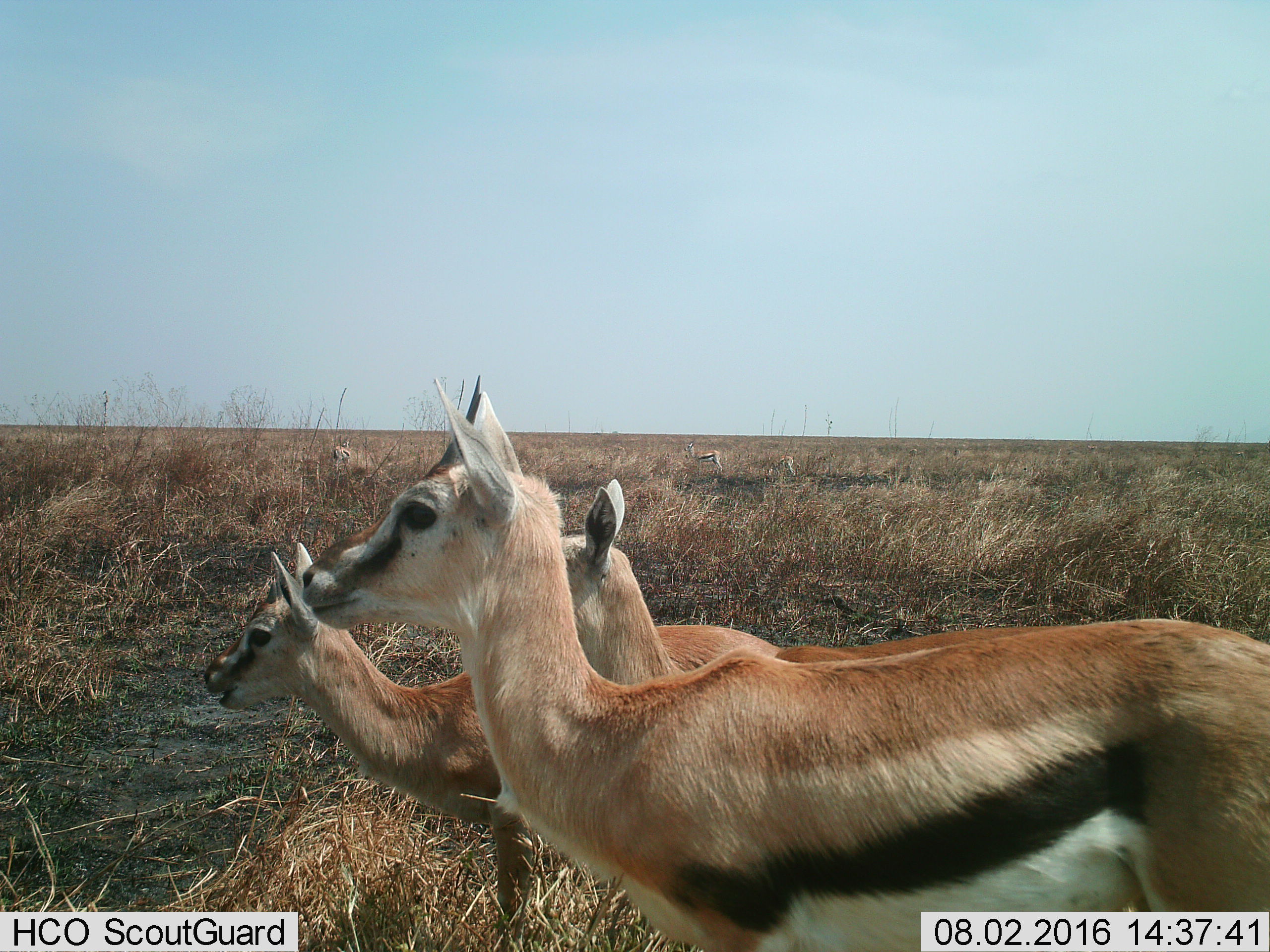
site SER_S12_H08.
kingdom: Animalia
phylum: Chordata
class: Mammalia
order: Artiodactyla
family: Bovidae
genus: Eudorcas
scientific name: Eudorcas thomsonii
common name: thomson's gazelle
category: gazellethomsons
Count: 6.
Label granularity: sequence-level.